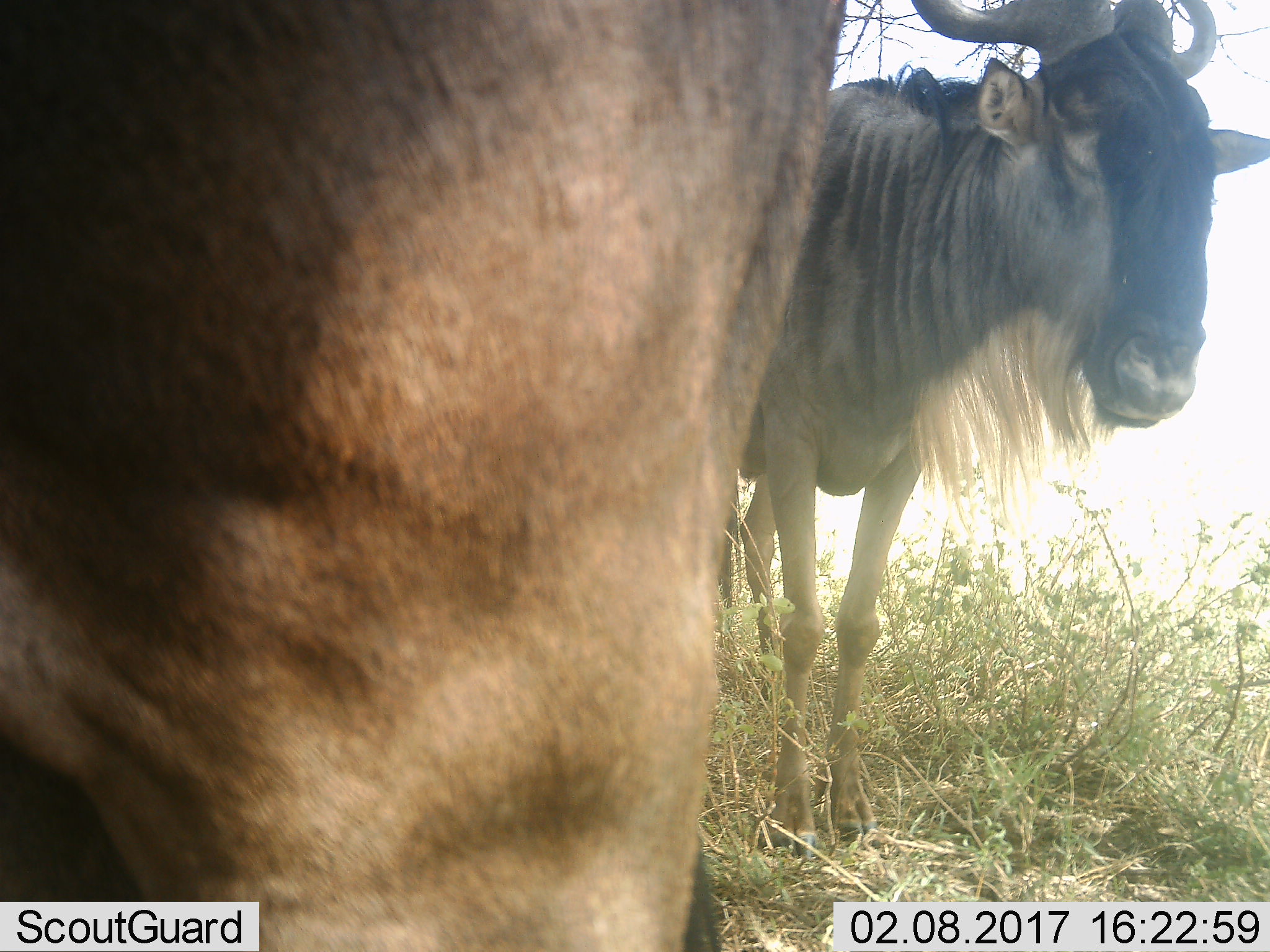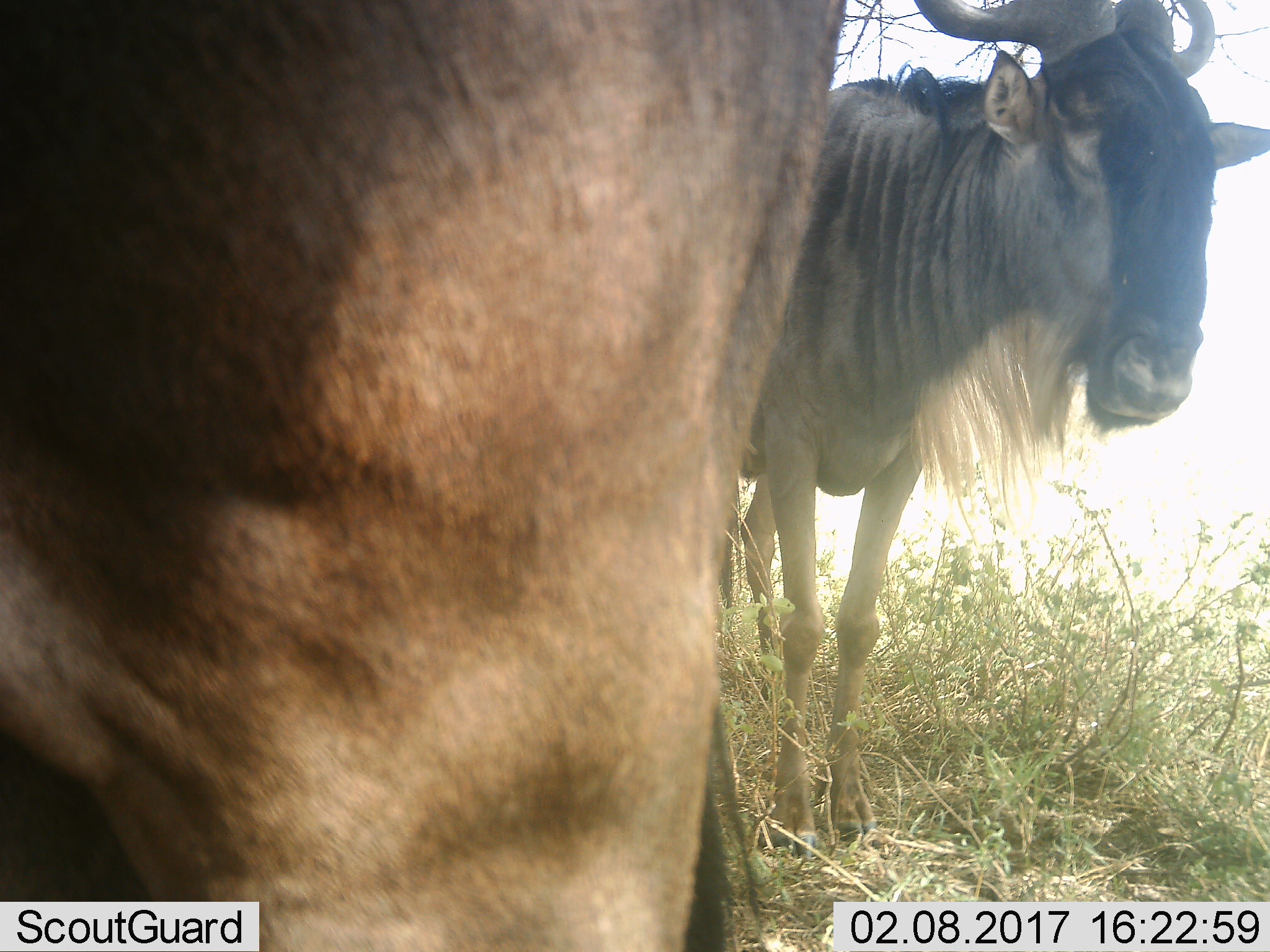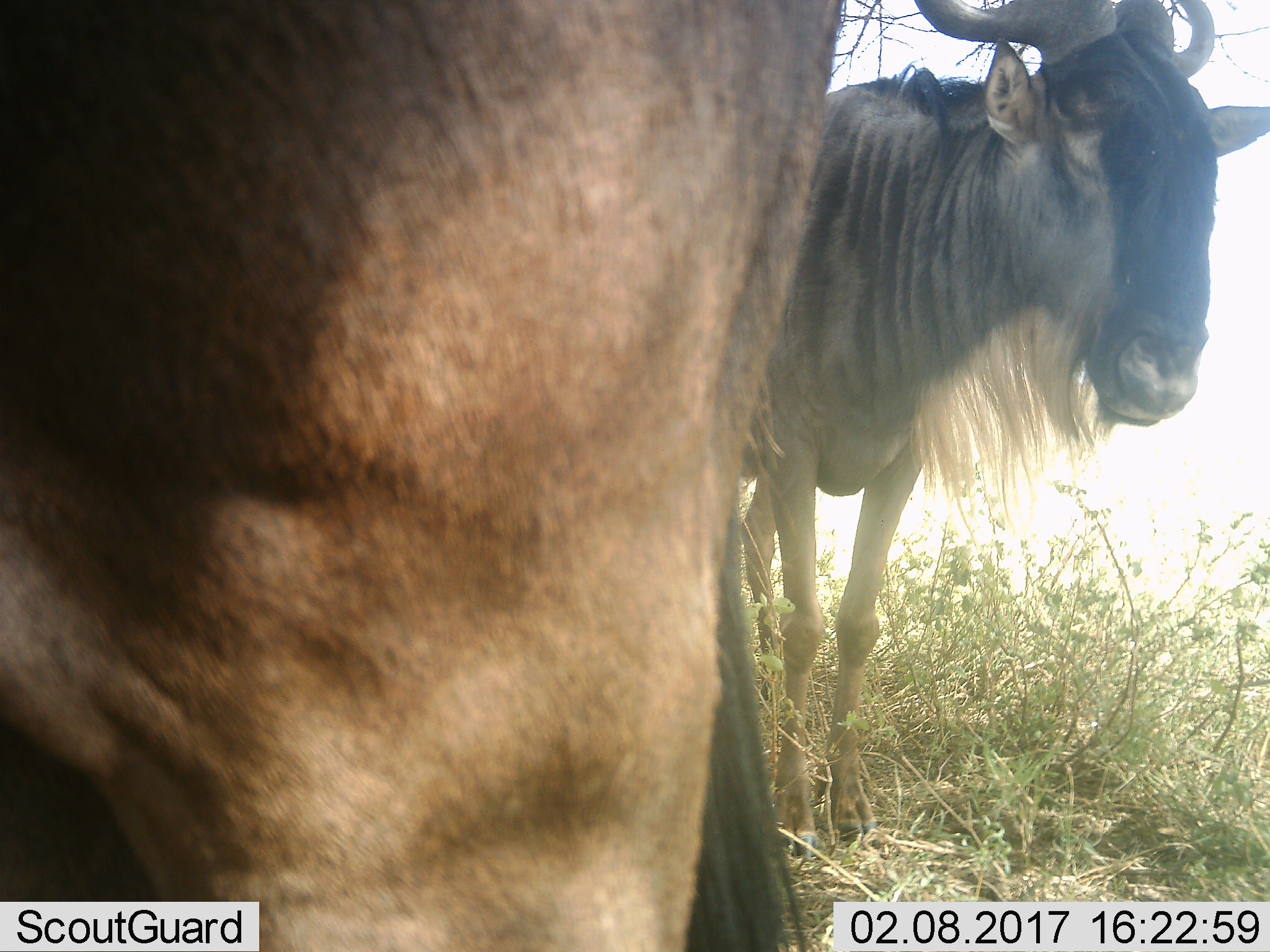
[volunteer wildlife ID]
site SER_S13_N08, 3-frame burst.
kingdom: Animalia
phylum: Chordata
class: Mammalia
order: Artiodactyla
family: Bovidae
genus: Connochaetes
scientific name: Connochaetes taurinus taurinus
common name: blue wildebeest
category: wildebeestblue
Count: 2.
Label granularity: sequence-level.